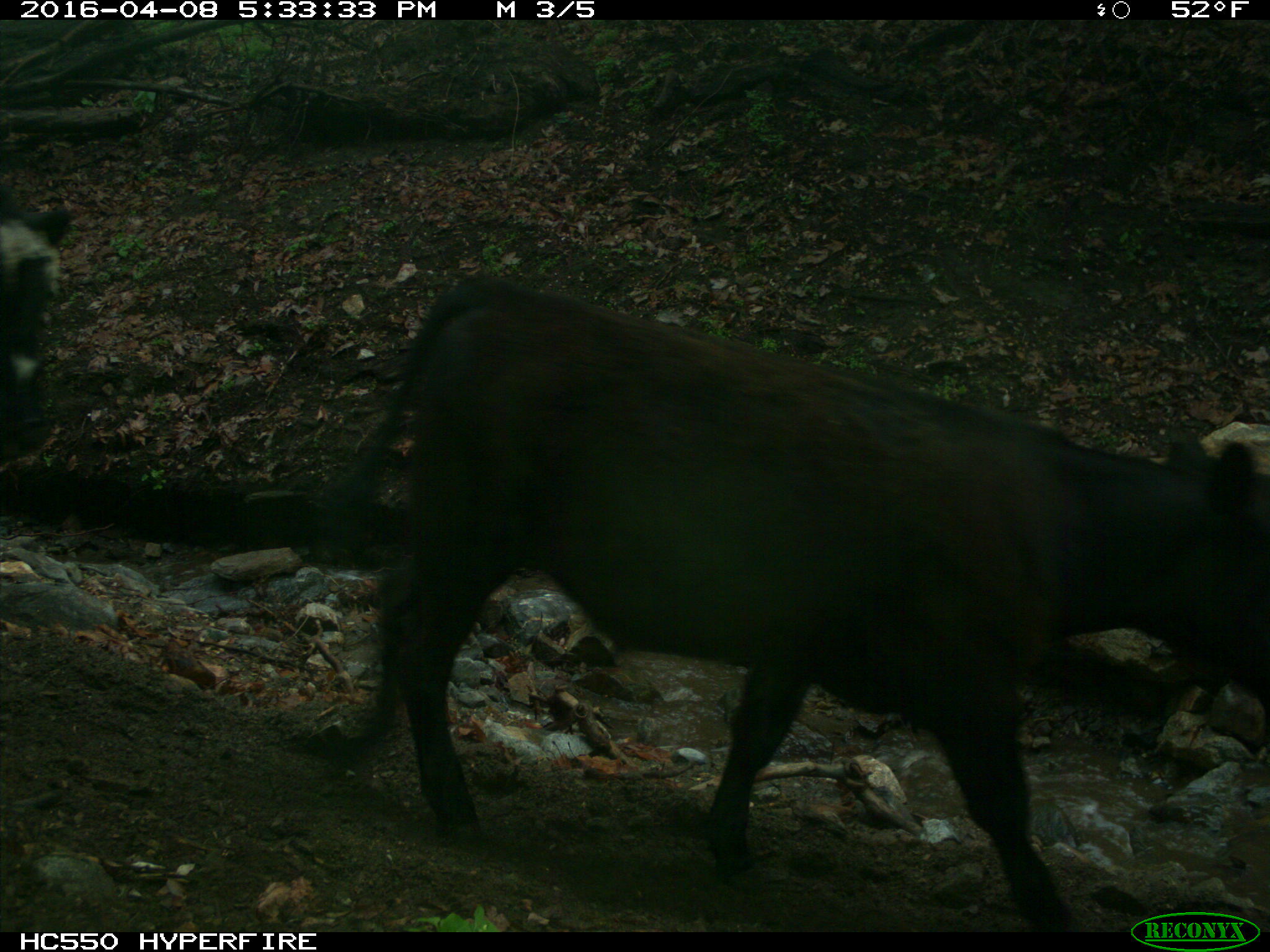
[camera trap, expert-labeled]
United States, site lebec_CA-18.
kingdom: Animalia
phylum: Chordata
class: Mammalia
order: Artiodactyla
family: Bovidae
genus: Bos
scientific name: Bos taurus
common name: domestic cow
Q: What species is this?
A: Bos taurus (domestic cow).